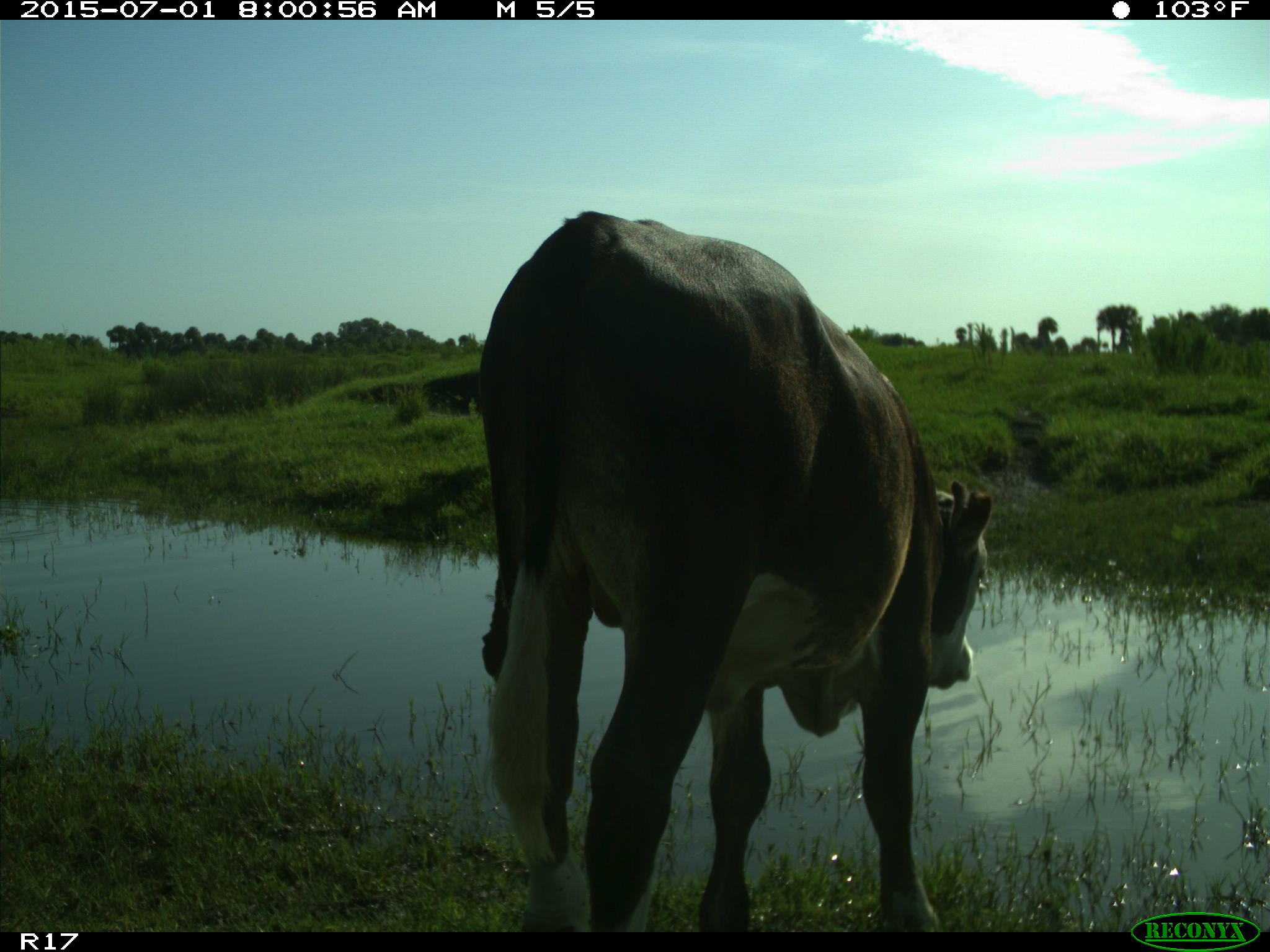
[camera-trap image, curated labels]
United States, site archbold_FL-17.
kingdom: Animalia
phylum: Chordata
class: Mammalia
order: Artiodactyla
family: Bovidae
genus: Bos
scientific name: Bos taurus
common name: domestic cow